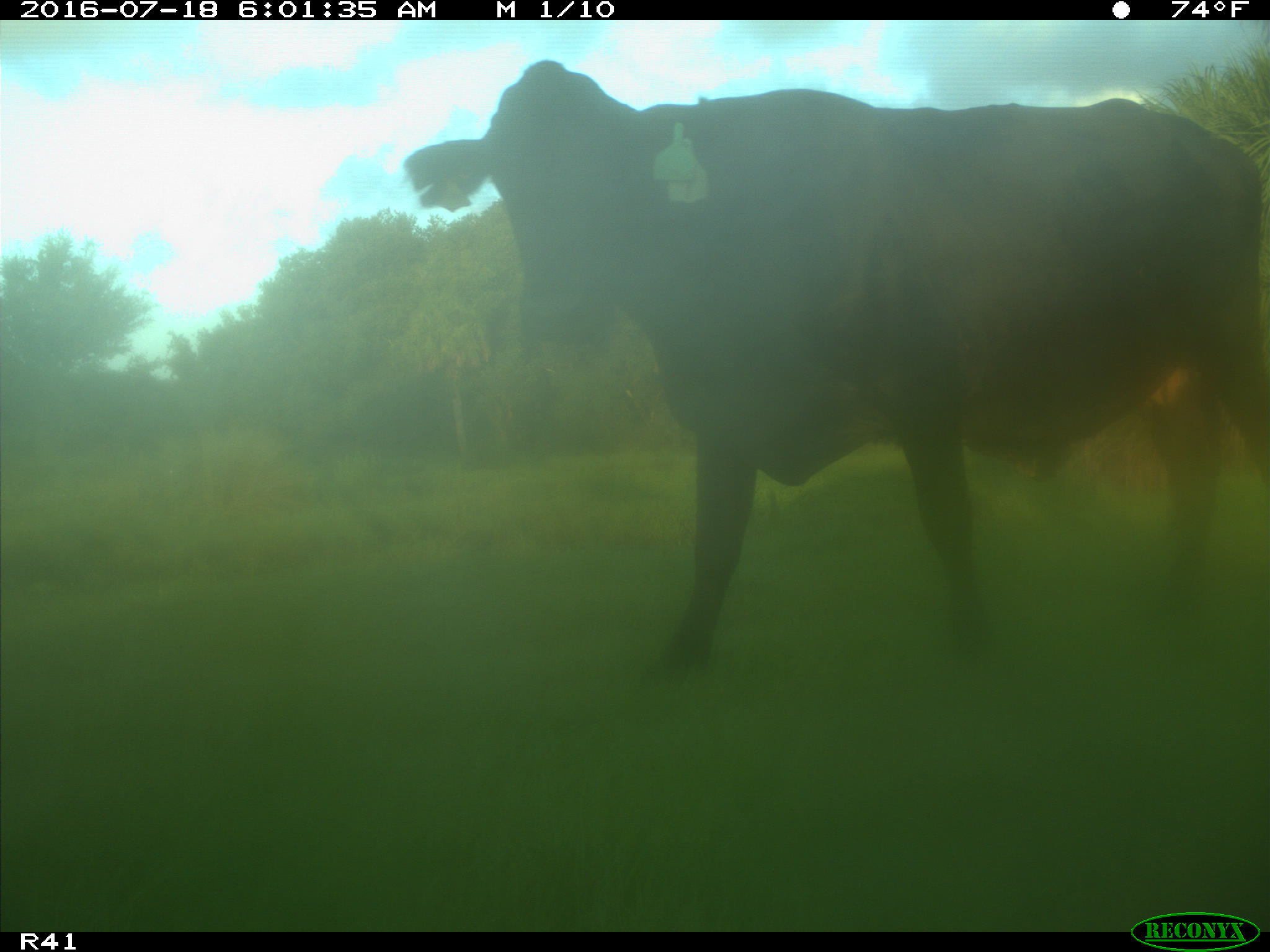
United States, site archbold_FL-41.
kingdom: Animalia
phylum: Chordata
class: Mammalia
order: Artiodactyla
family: Bovidae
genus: Bos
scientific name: Bos taurus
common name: domestic cow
Bos taurus (domestic cow).